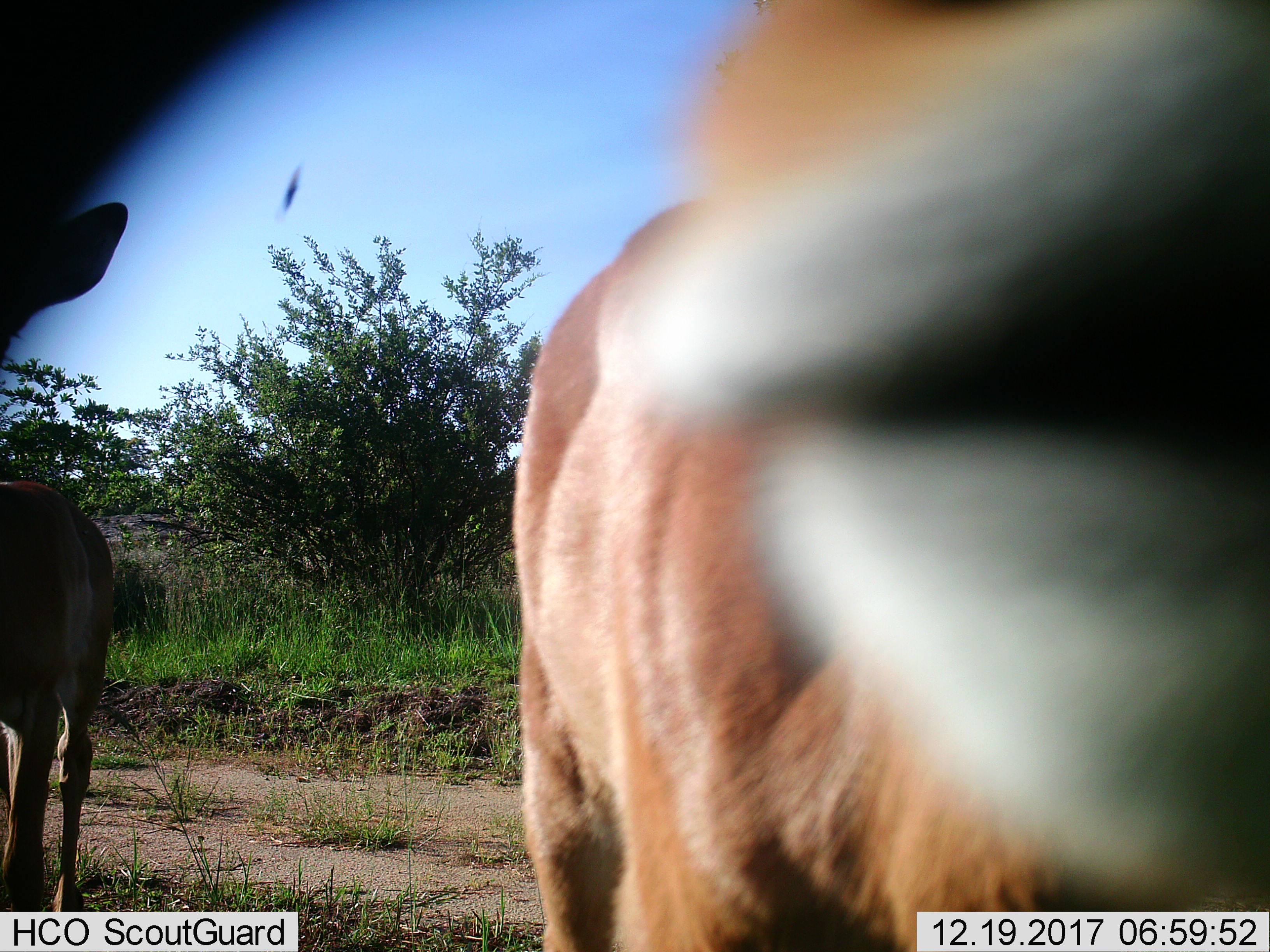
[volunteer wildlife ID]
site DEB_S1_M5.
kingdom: Animalia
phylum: Chordata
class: Mammalia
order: Artiodactyla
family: Bovidae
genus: Aepyceros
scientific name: Aepyceros melampus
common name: impala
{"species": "impala (Aepyceros melampus)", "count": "2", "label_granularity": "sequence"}